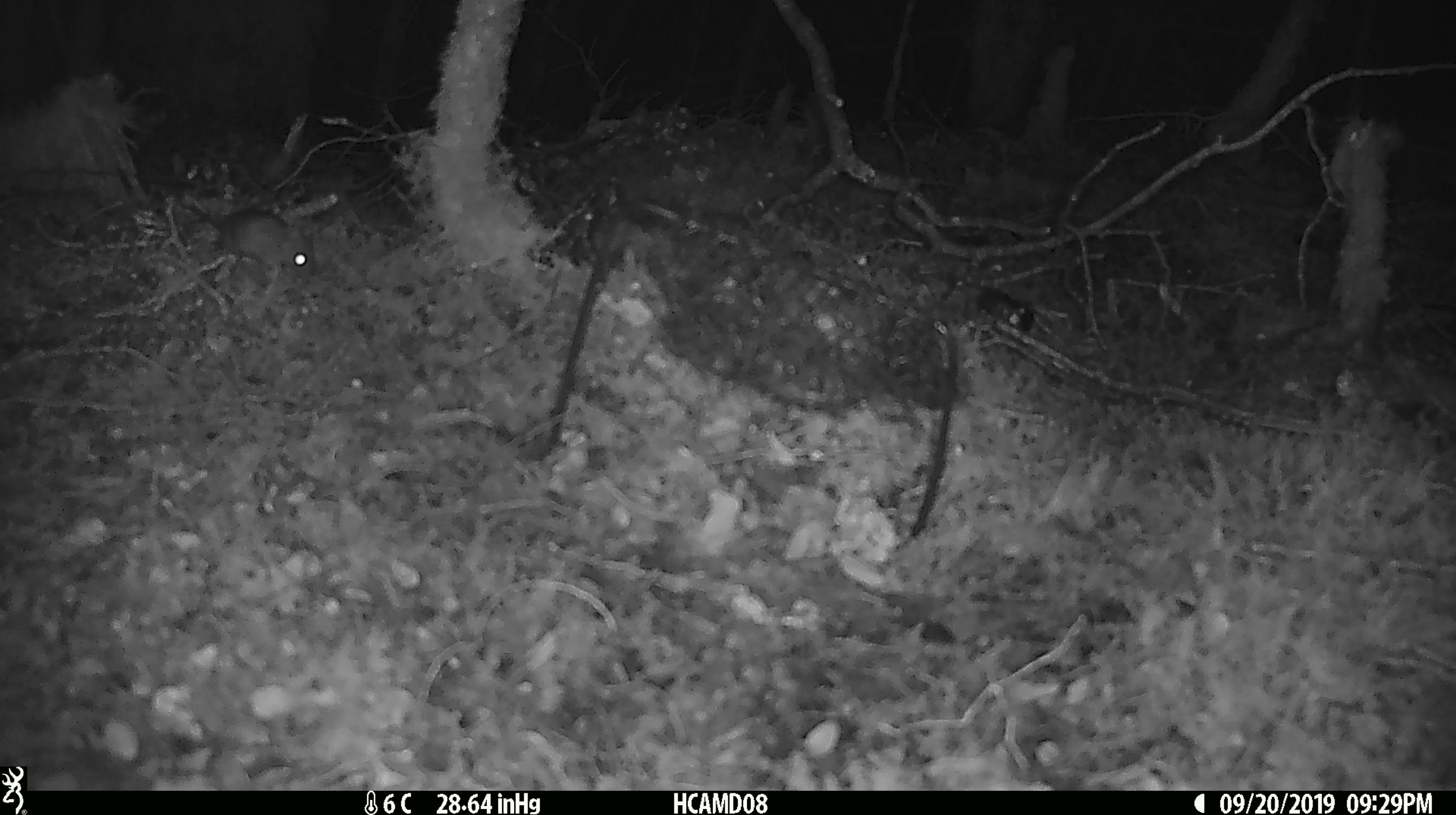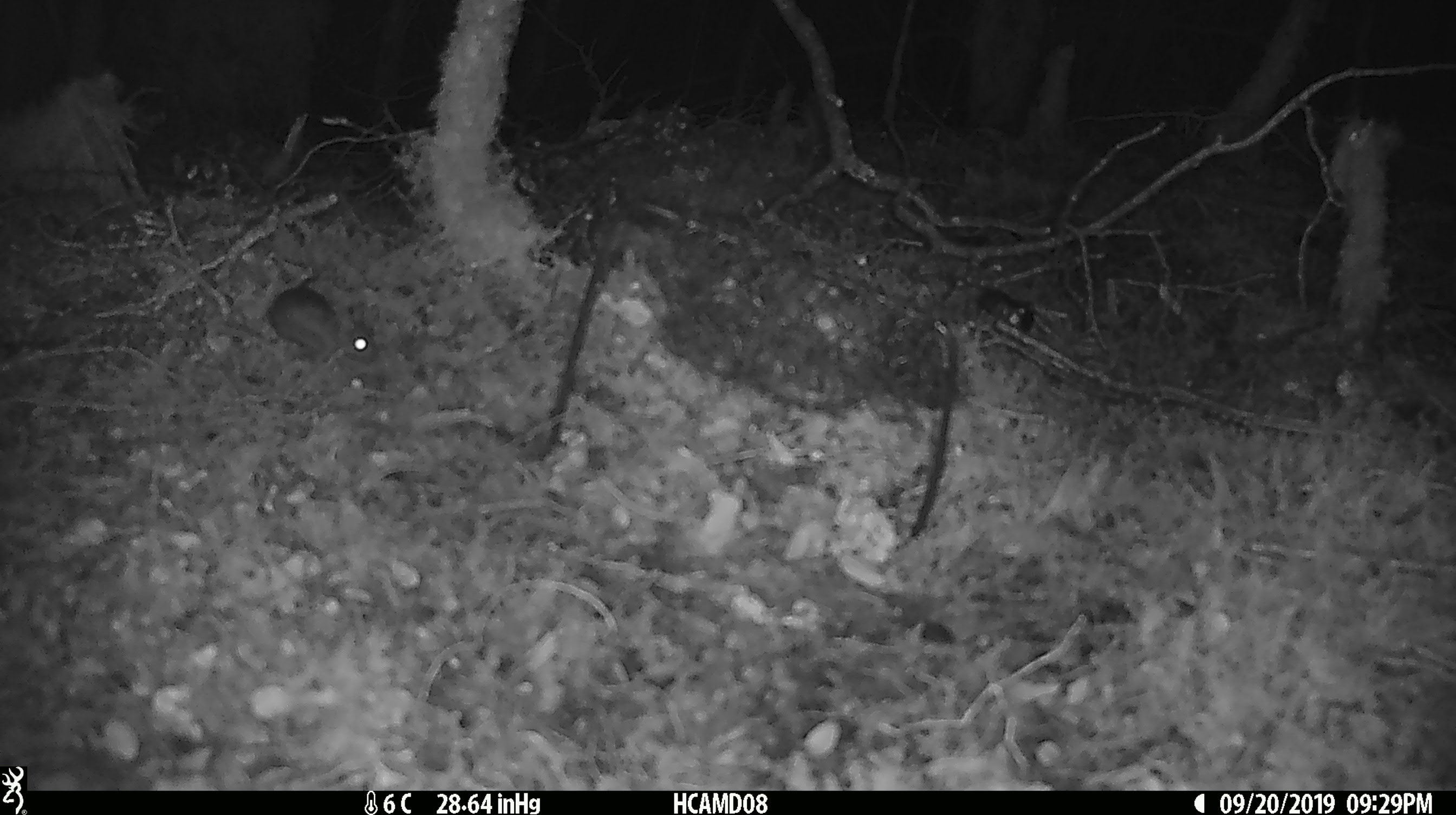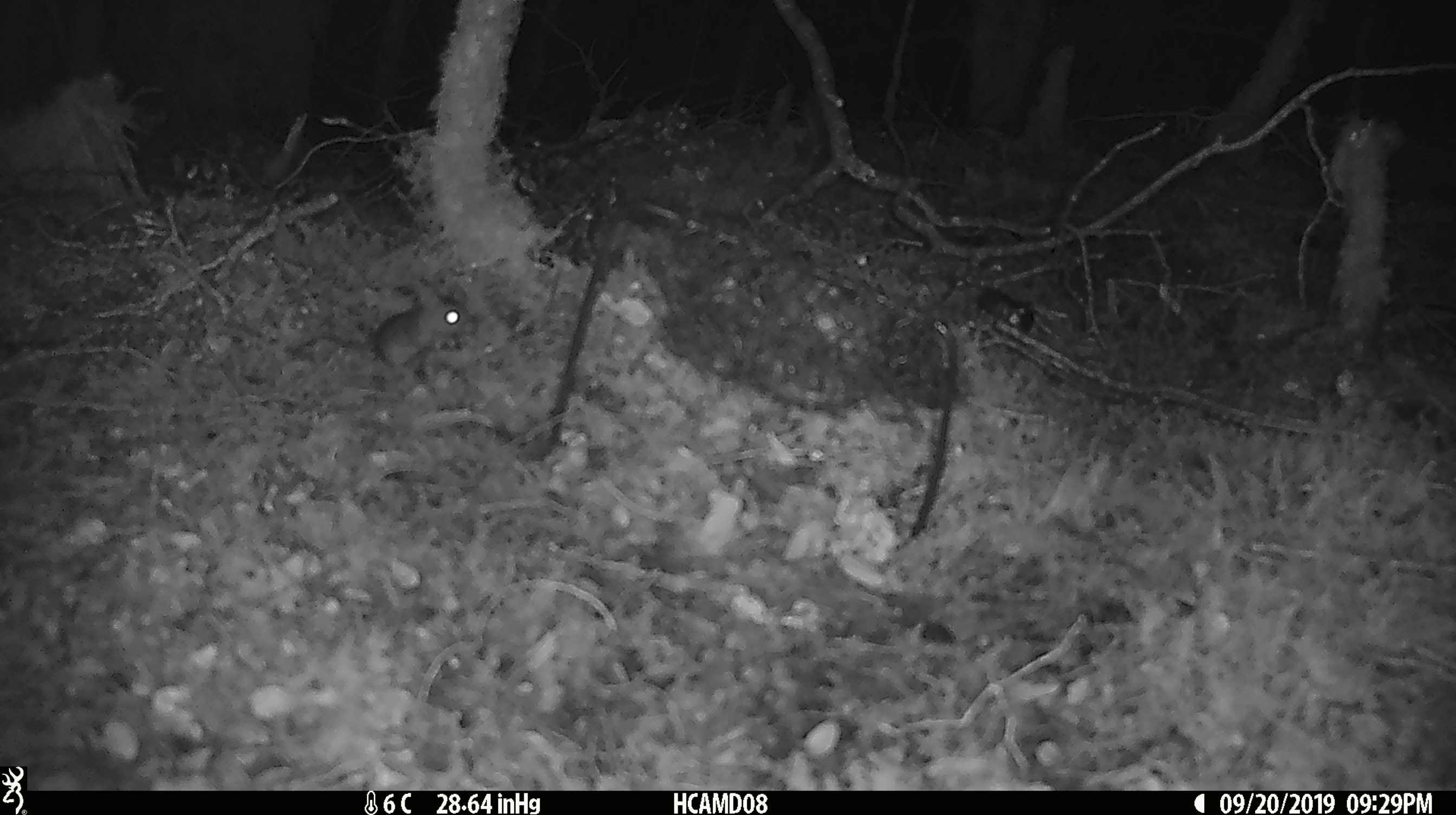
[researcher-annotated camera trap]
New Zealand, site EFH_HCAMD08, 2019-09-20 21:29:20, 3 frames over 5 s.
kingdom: Animalia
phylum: Chordata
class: Mammalia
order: Rodentia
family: Muridae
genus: Mus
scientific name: Mus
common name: mouse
Mouse (Mus).